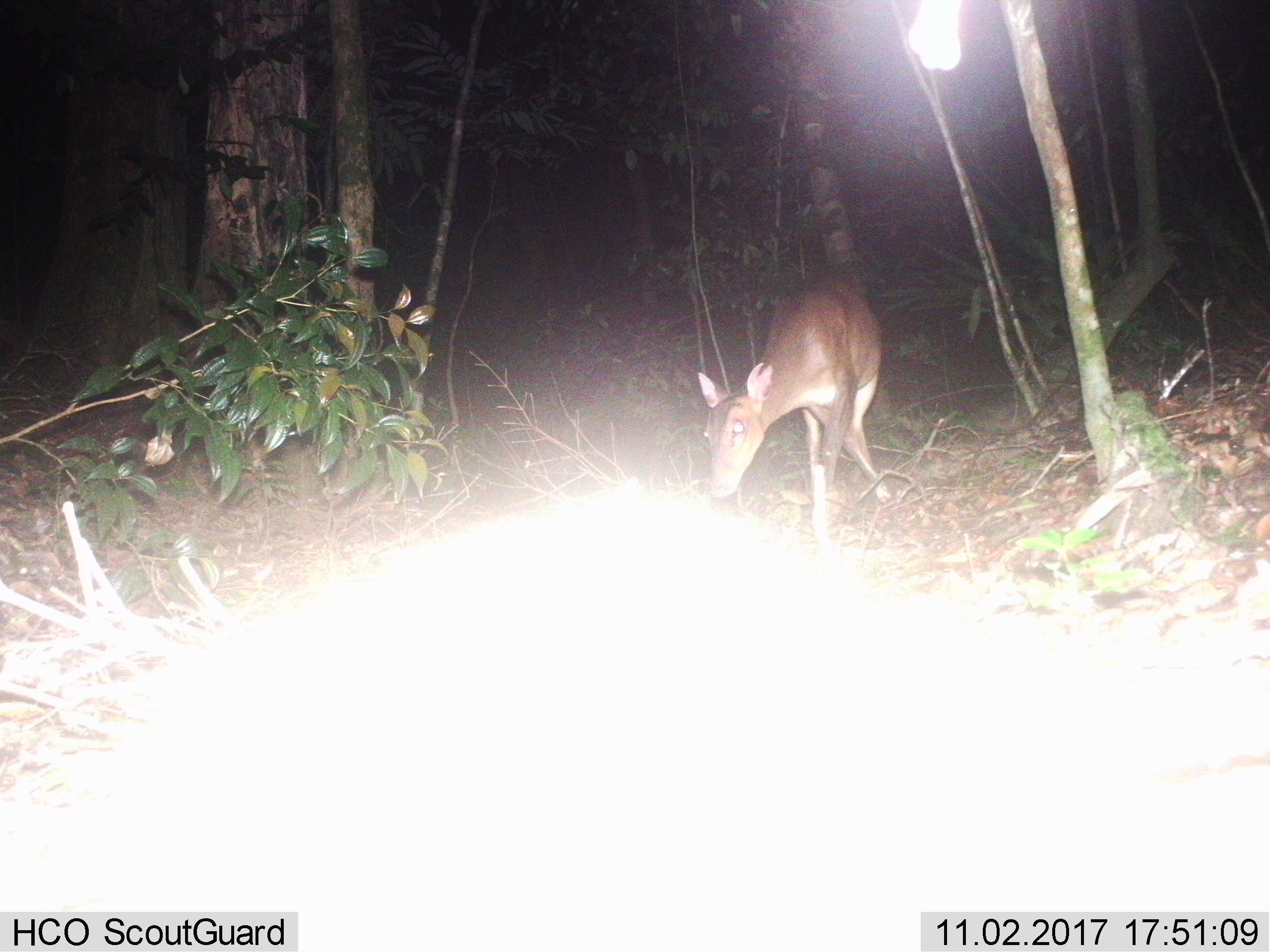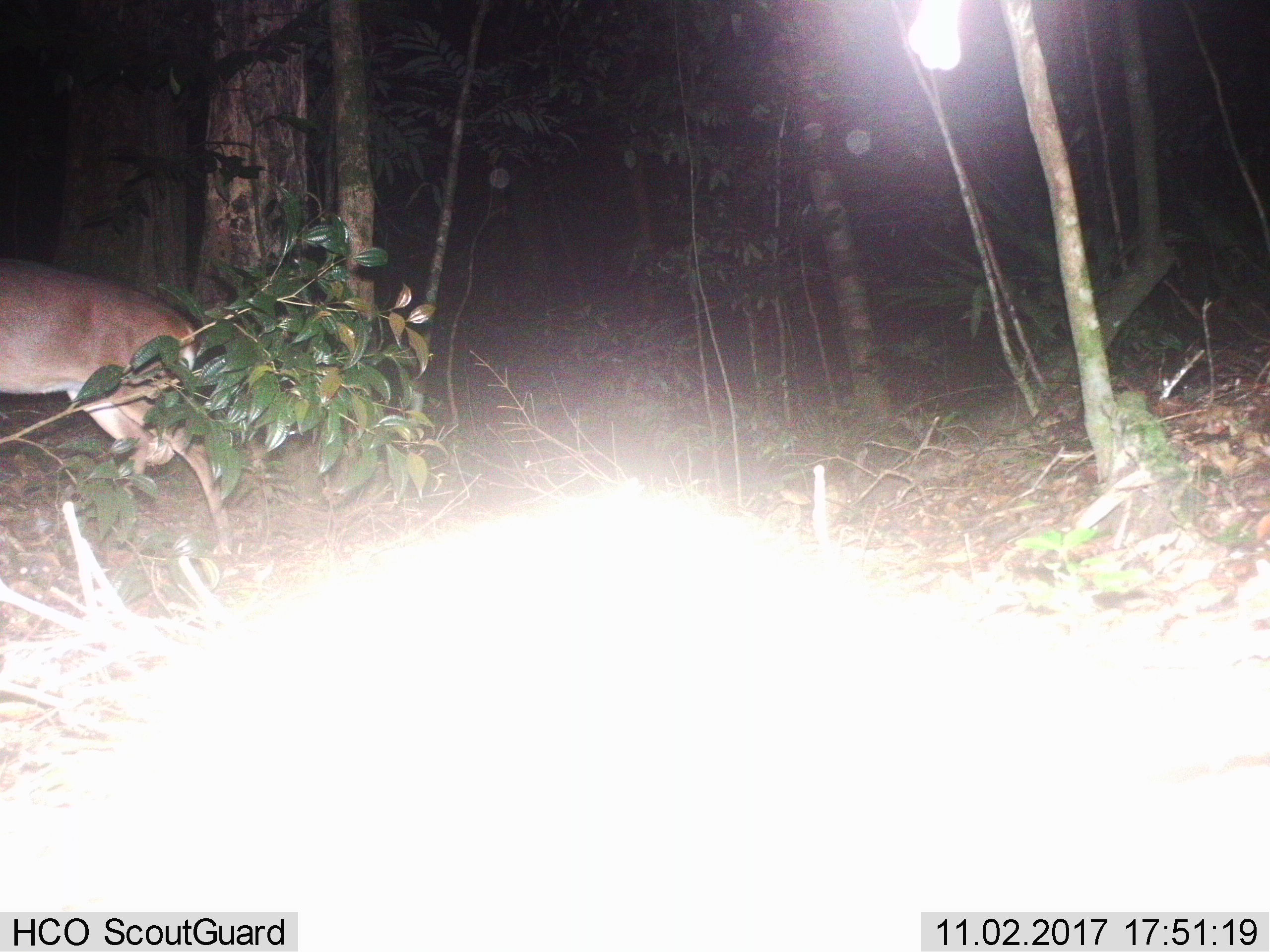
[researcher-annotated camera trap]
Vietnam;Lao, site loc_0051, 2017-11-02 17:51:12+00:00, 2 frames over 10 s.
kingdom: Animalia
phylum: Chordata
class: Mammalia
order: Artiodactyla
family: Cervidae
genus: Muntiacus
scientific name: Muntiacus vuquangensis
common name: large-antlered muntjac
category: large antlered muntjac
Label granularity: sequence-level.